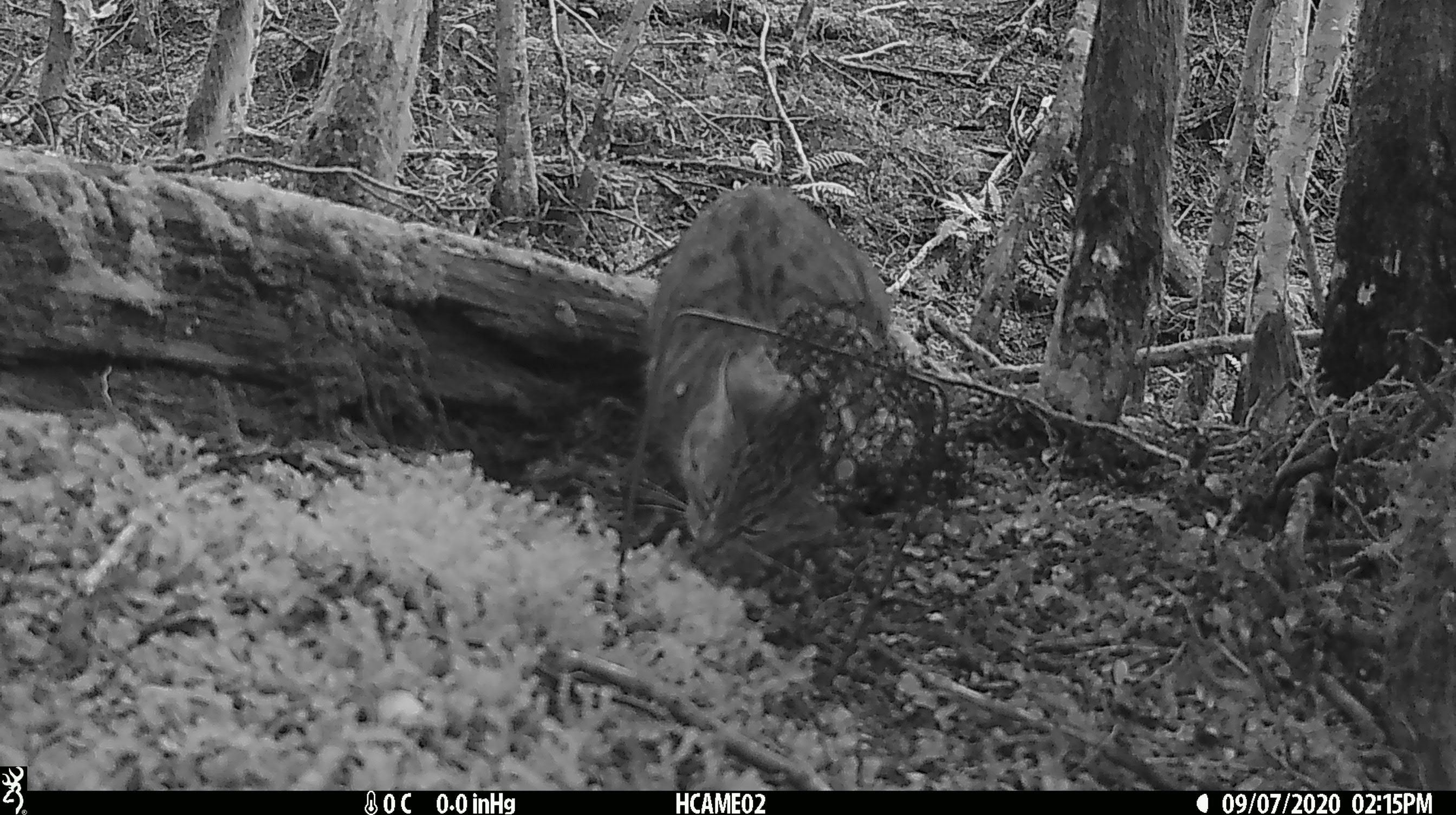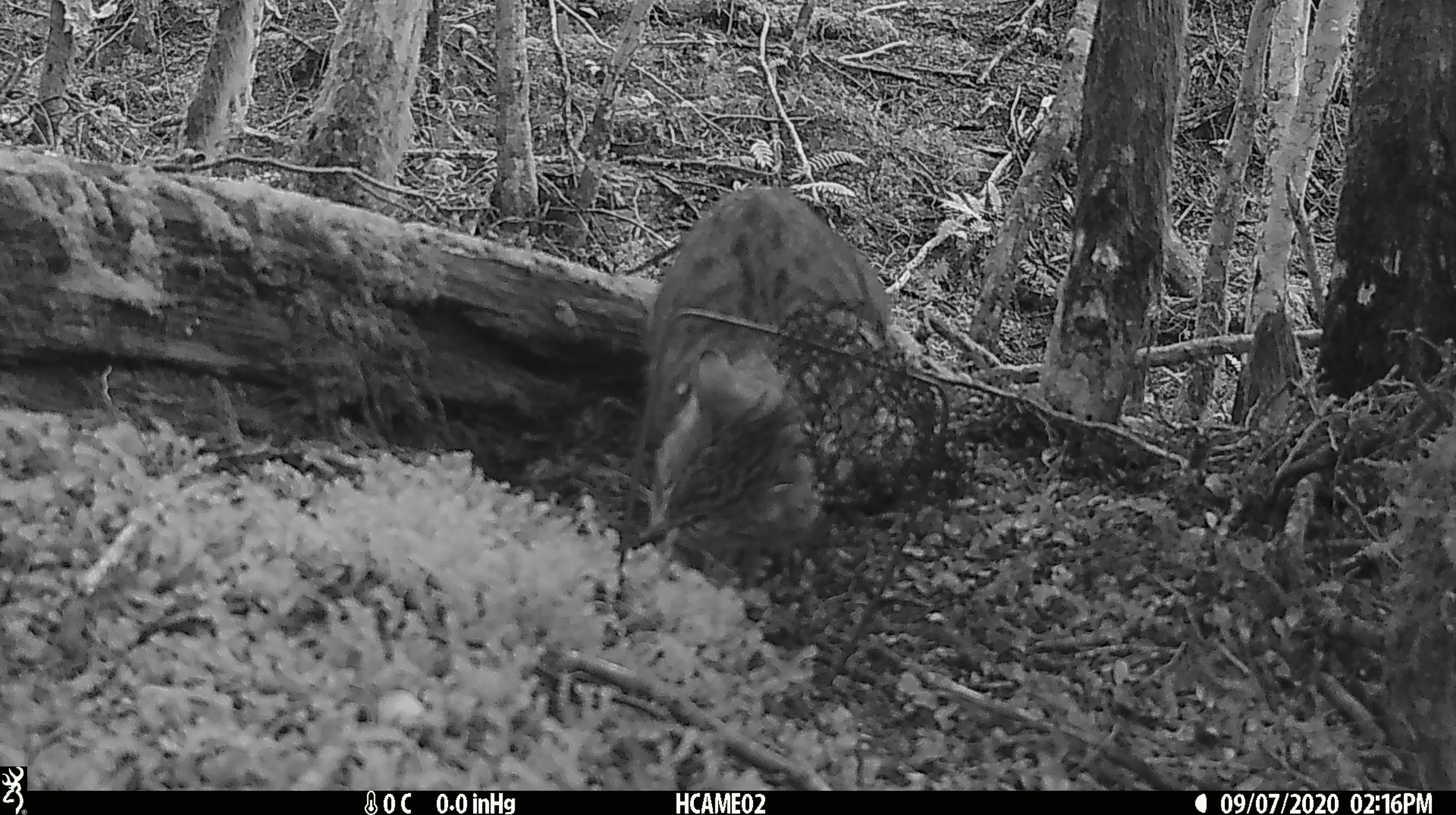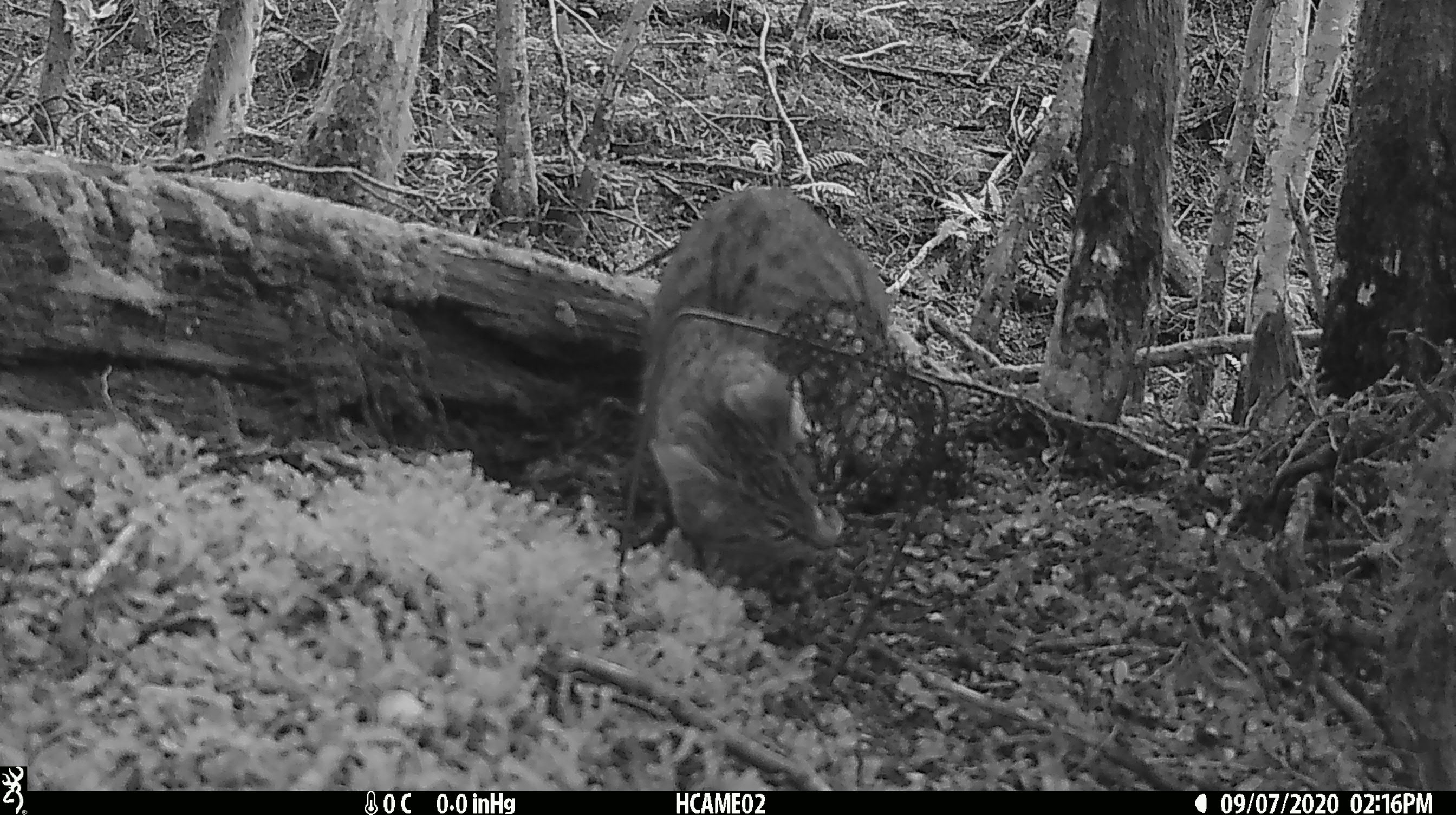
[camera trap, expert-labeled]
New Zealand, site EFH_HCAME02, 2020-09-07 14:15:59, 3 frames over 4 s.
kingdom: Animalia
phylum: Chordata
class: Mammalia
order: Carnivora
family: Felidae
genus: Felis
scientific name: Felis catus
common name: domestic cat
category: cat